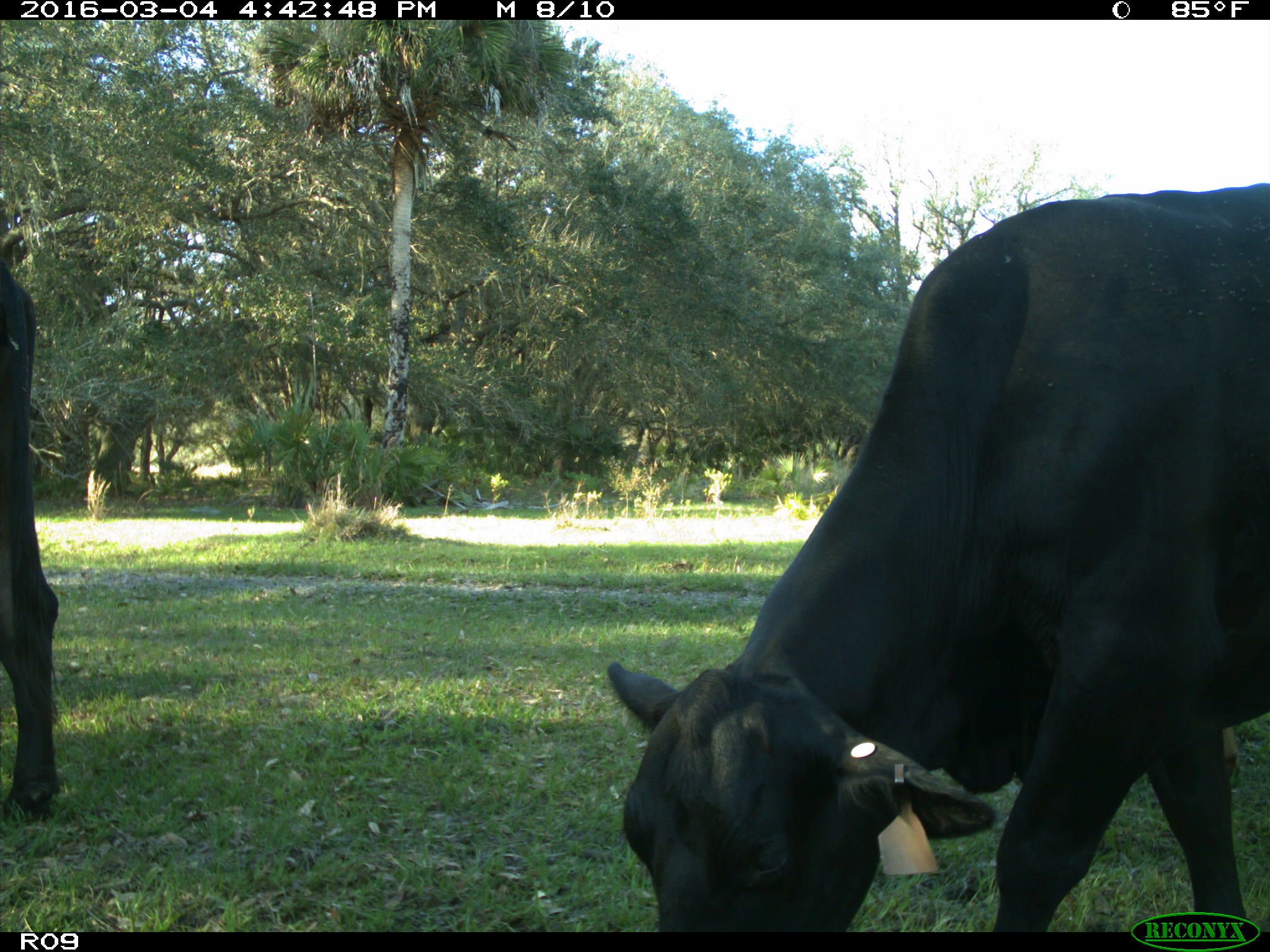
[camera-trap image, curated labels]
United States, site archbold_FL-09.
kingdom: Animalia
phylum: Chordata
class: Mammalia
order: Artiodactyla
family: Bovidae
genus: Bos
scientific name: Bos taurus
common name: domestic cow